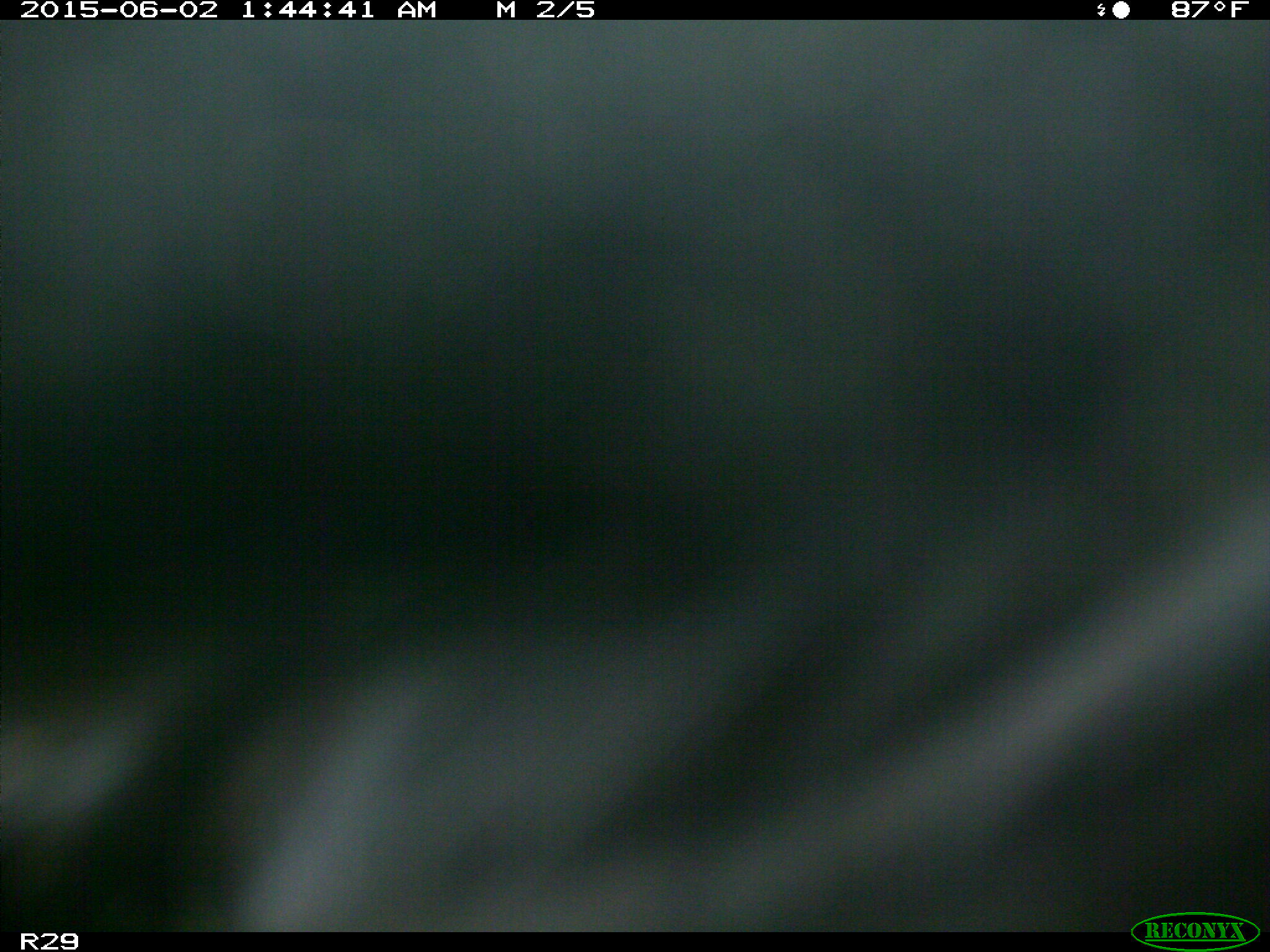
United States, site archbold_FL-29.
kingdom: Animalia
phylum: Chordata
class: Mammalia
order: Artiodactyla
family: Bovidae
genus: Bos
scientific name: Bos taurus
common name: domestic cow